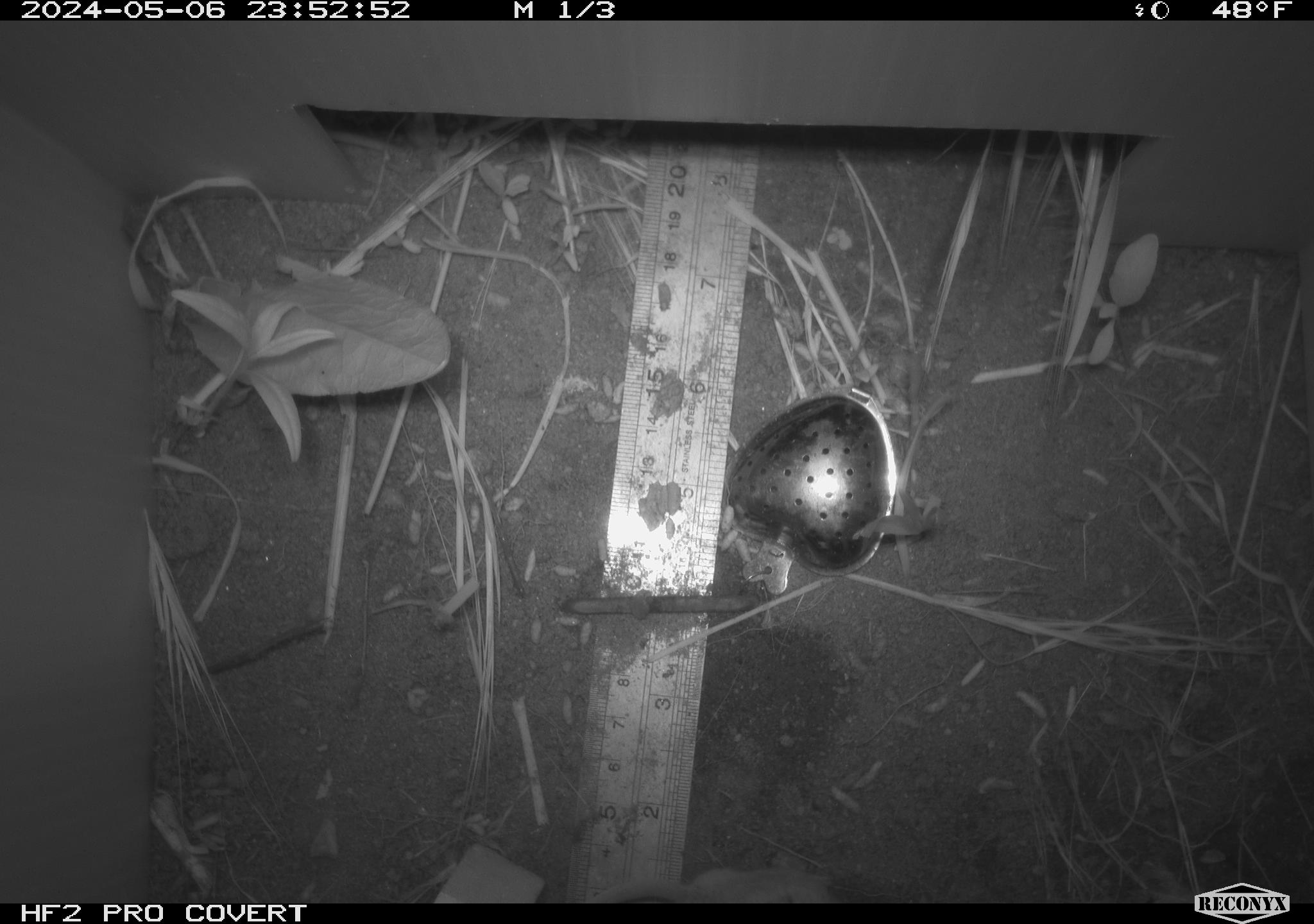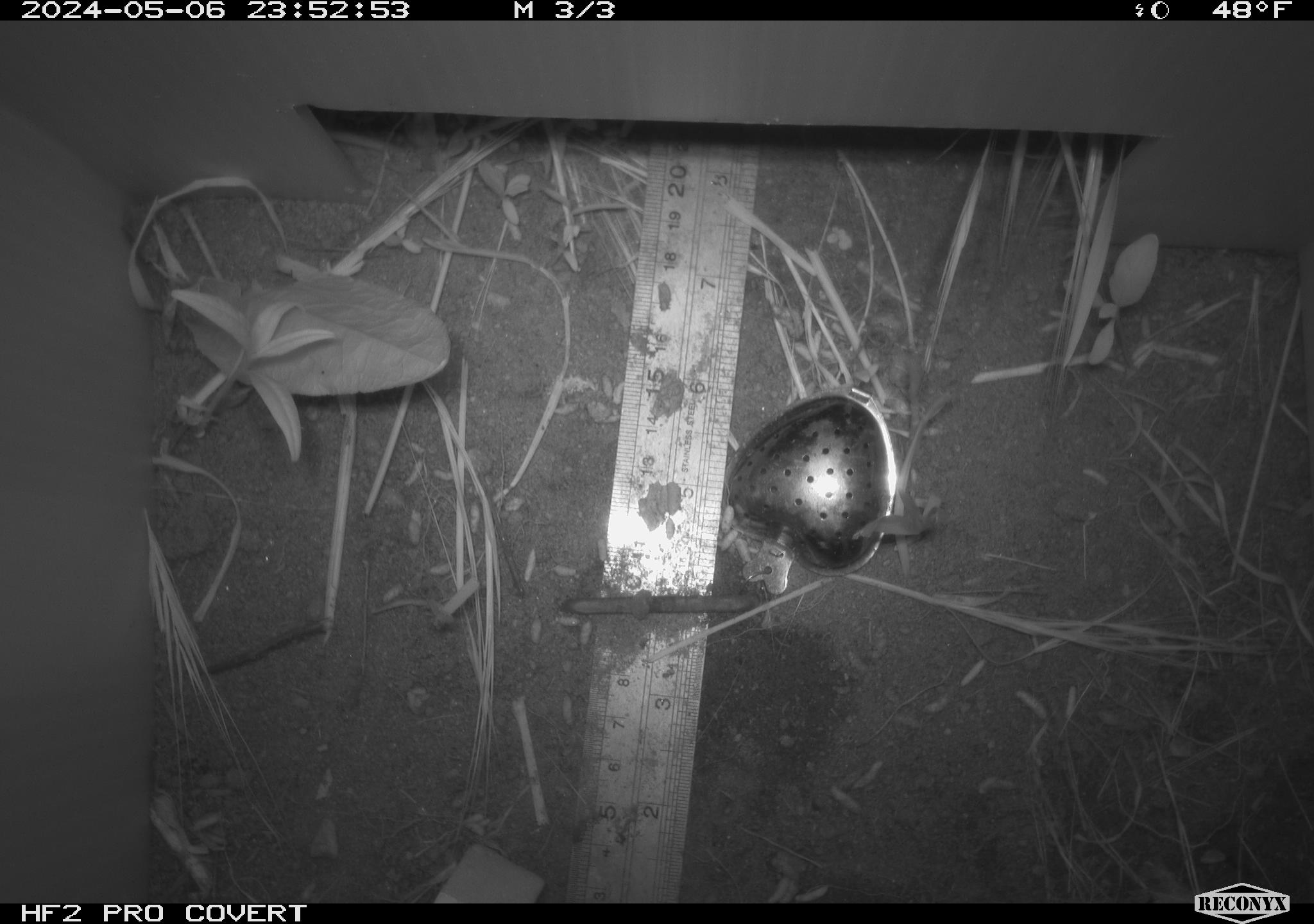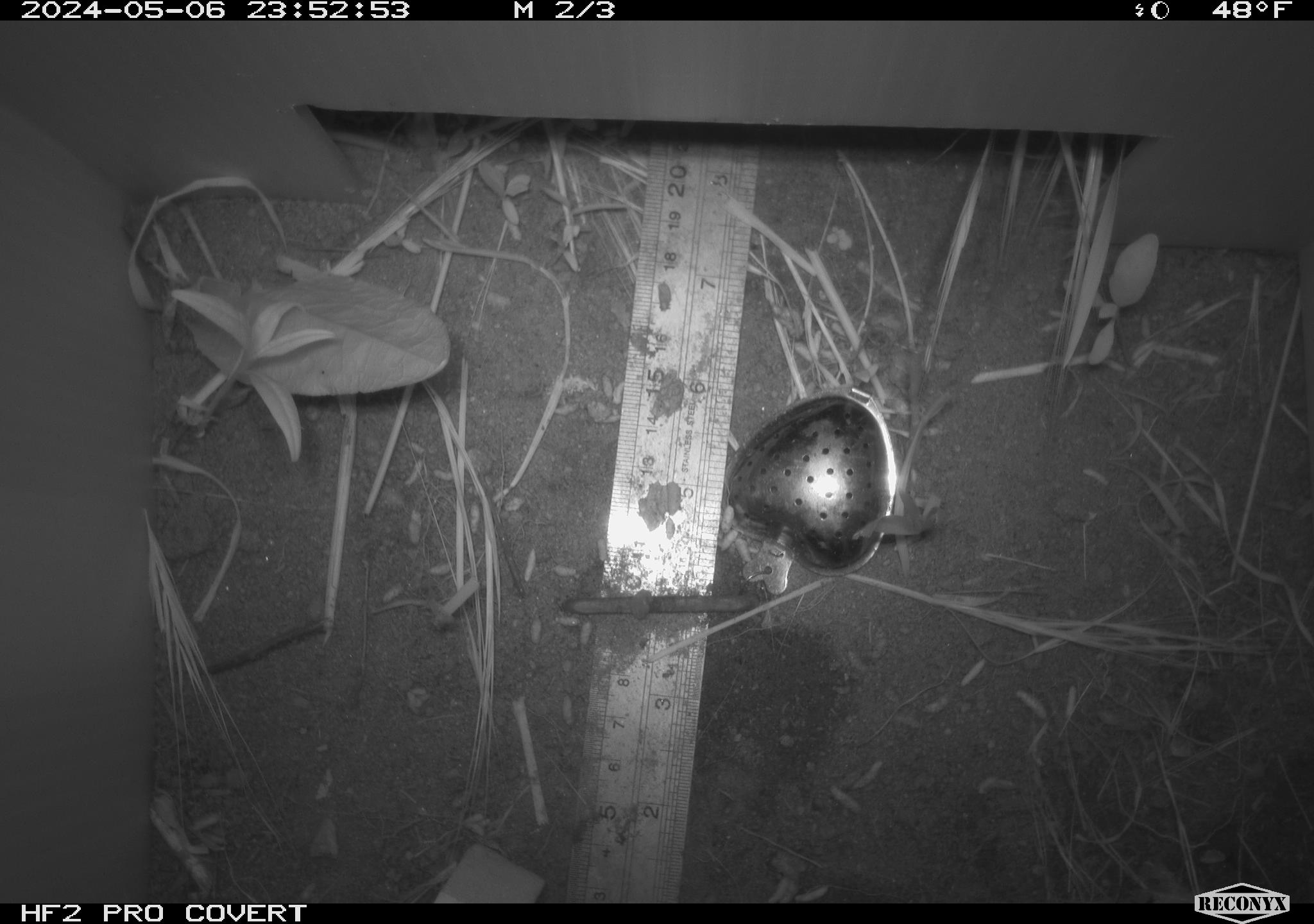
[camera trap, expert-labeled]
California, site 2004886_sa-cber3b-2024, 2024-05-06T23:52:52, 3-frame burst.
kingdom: Animalia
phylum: Chordata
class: Mammalia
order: Rodentia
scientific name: Rodentia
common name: mouse species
Mouse species (Rodentia).